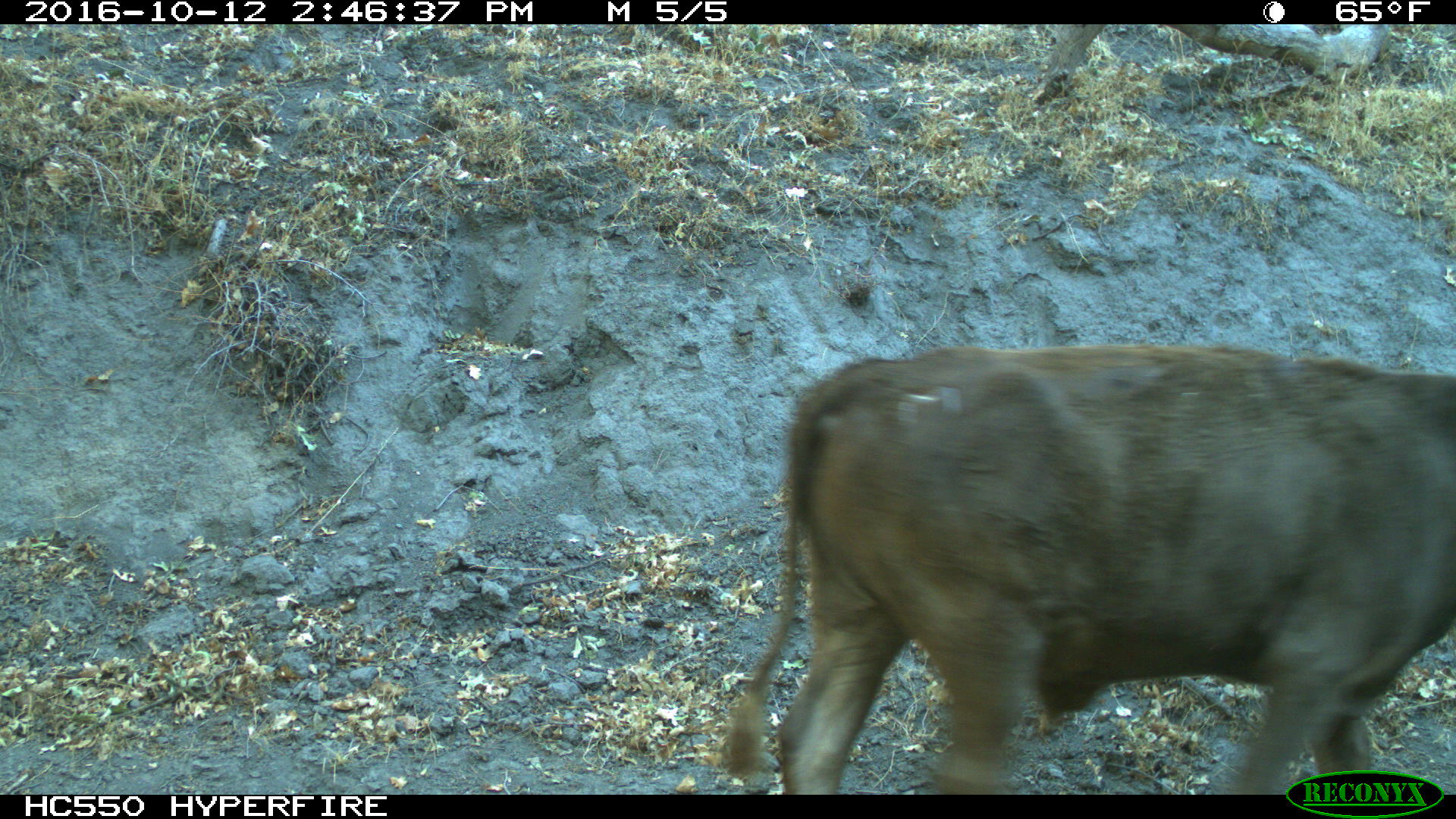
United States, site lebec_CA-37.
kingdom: Animalia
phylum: Chordata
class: Mammalia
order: Artiodactyla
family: Bovidae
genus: Bos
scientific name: Bos taurus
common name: domestic cow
Bos taurus (domestic cow).